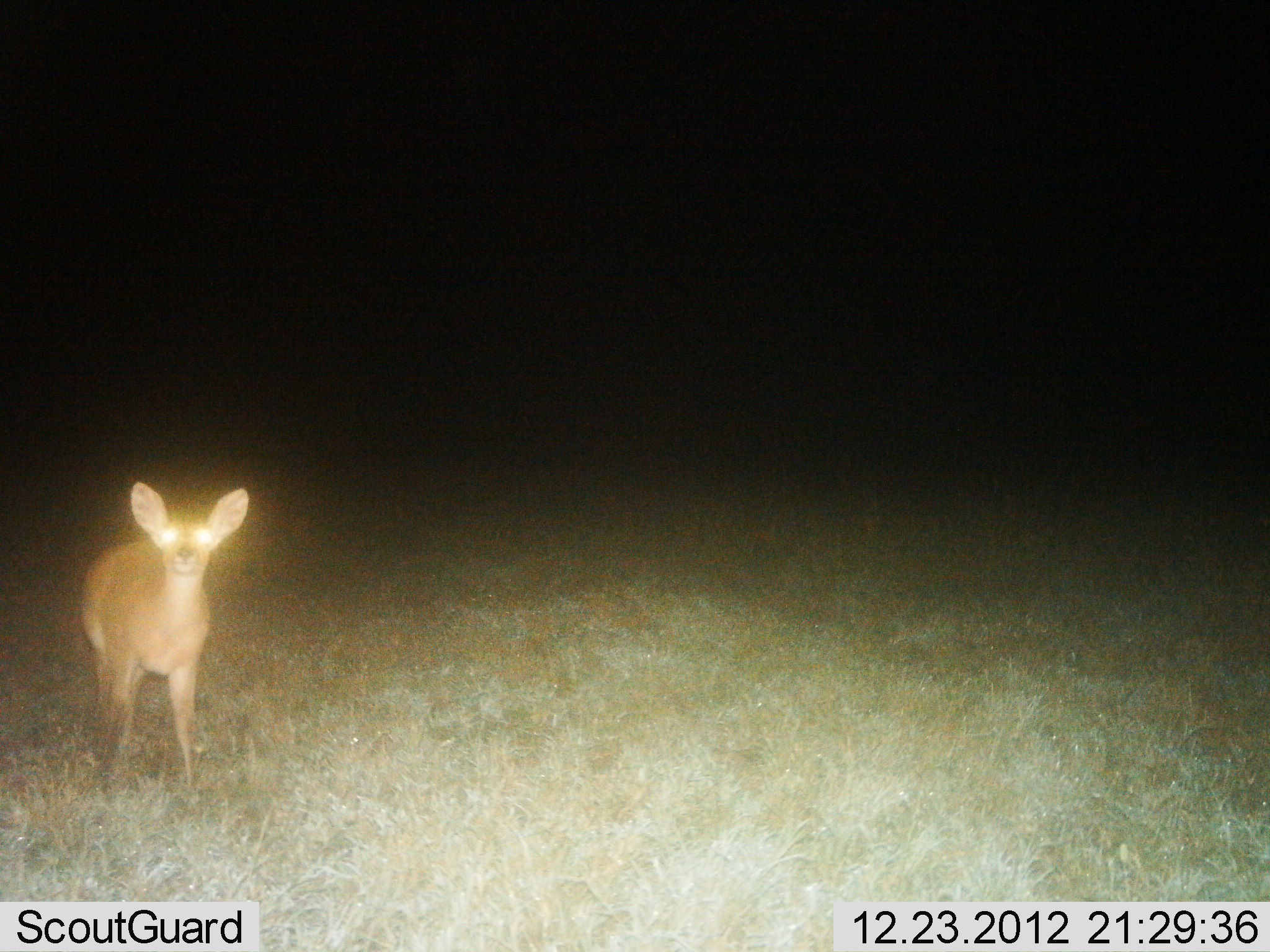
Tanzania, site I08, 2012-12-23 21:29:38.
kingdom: Animalia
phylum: Chordata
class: Mammalia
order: Artiodactyla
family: Bovidae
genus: Redunca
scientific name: Redunca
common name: reedbuck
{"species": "reedbuck (Redunca)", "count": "1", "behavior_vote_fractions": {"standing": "100%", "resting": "0%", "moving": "0%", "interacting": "0%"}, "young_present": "0%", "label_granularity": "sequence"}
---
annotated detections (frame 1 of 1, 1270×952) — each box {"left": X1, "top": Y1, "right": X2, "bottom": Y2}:
animal: {"left": 75, "top": 480, "right": 250, "bottom": 796}